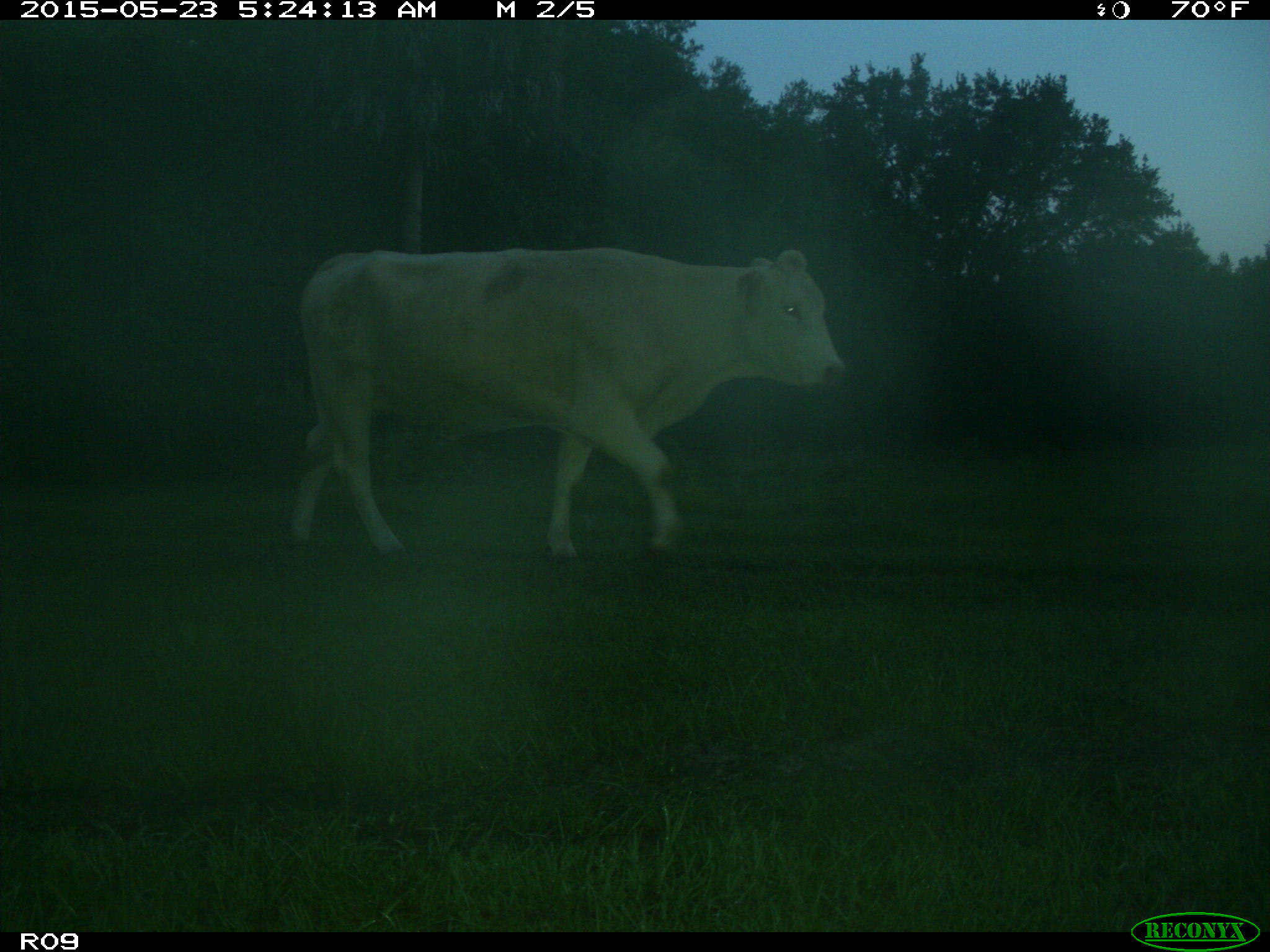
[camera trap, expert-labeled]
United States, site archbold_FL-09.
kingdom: Animalia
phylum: Chordata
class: Mammalia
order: Artiodactyla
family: Bovidae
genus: Bos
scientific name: Bos taurus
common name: domestic cow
Bos taurus (domestic cow).